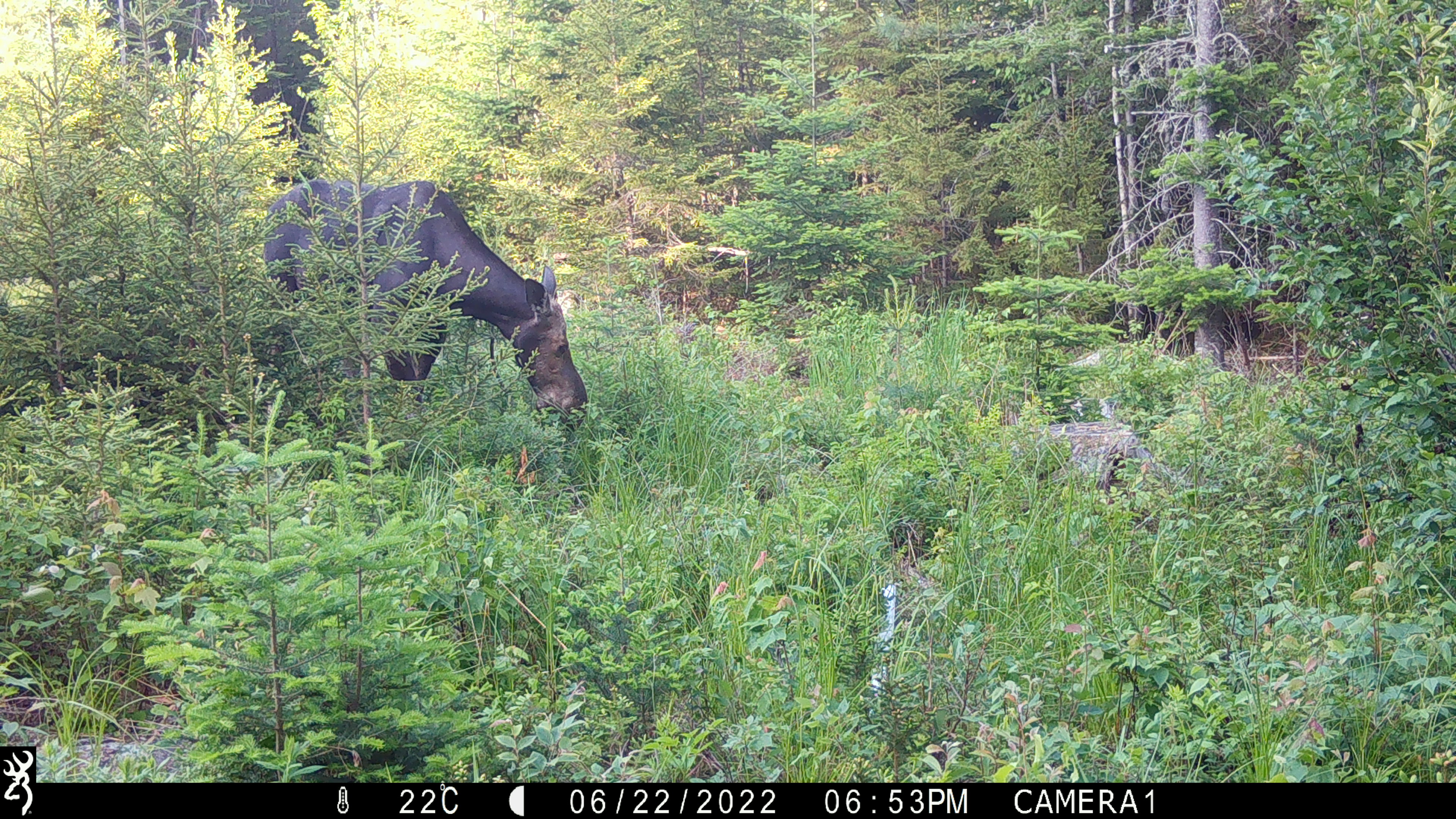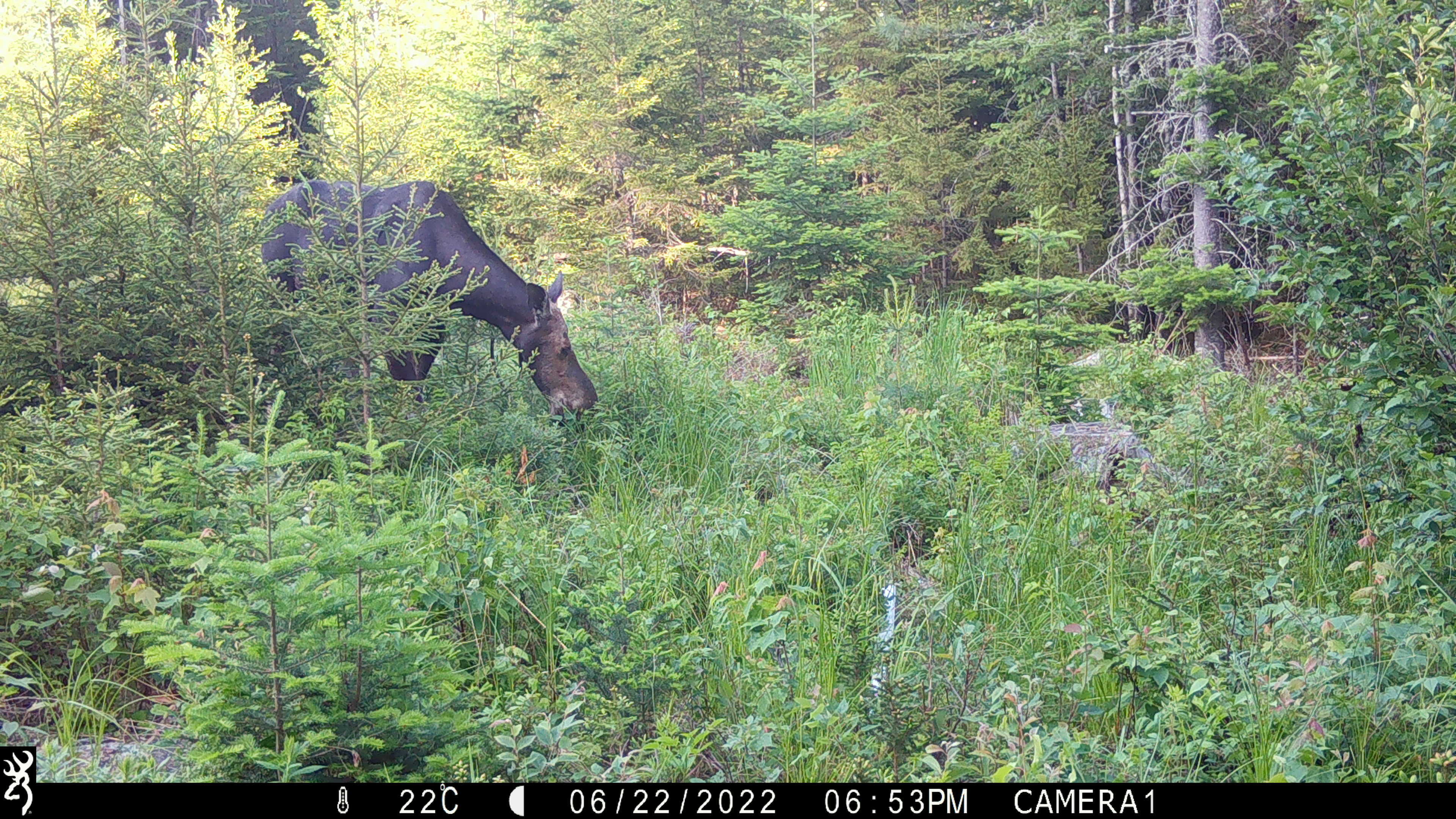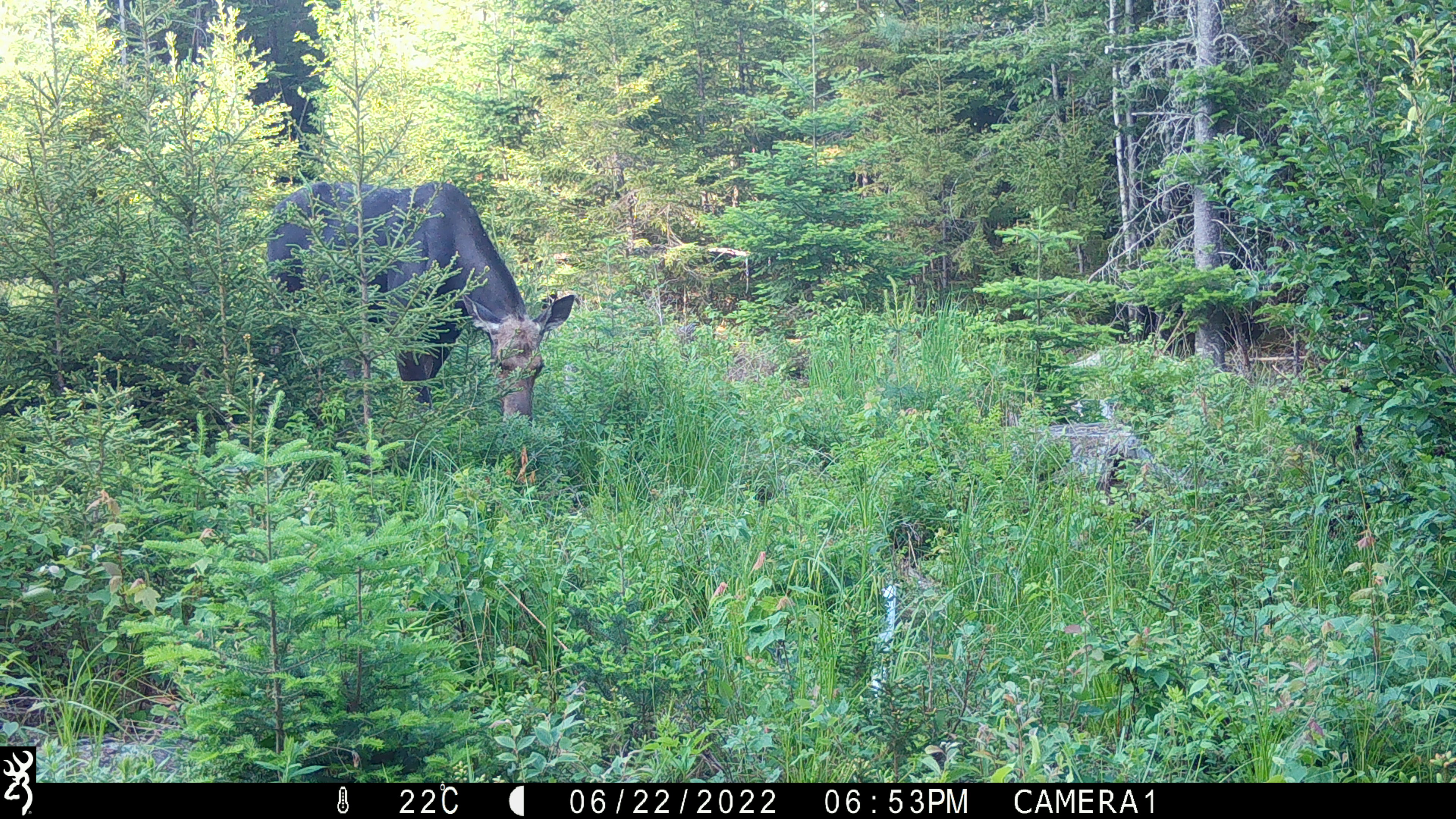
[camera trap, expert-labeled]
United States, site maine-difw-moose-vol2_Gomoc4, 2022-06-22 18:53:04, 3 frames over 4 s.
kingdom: Animalia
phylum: Chordata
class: Mammalia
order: Artiodactyla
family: Cervidae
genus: Alces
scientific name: Alces alces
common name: moose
Moose (Alces alces).